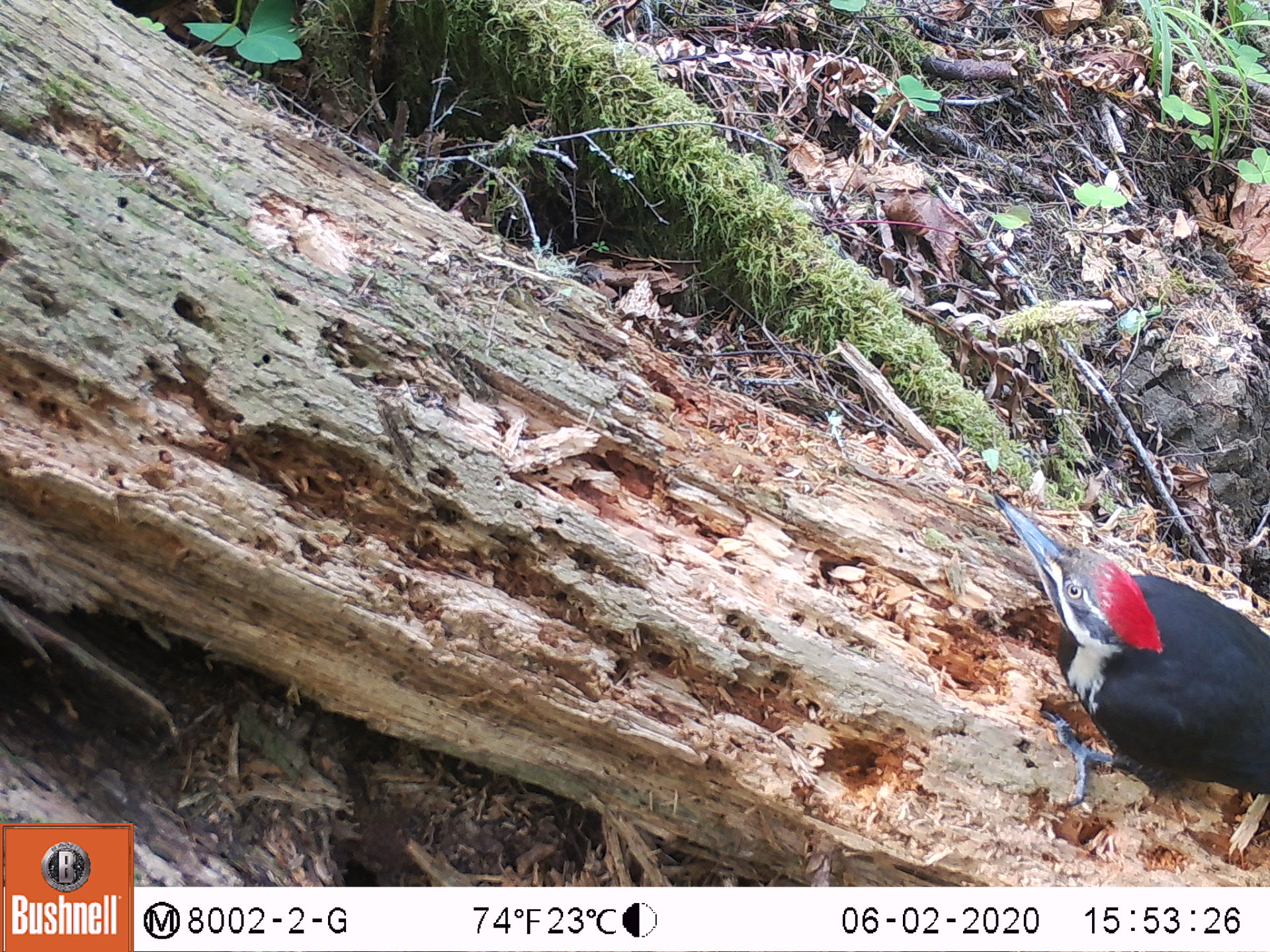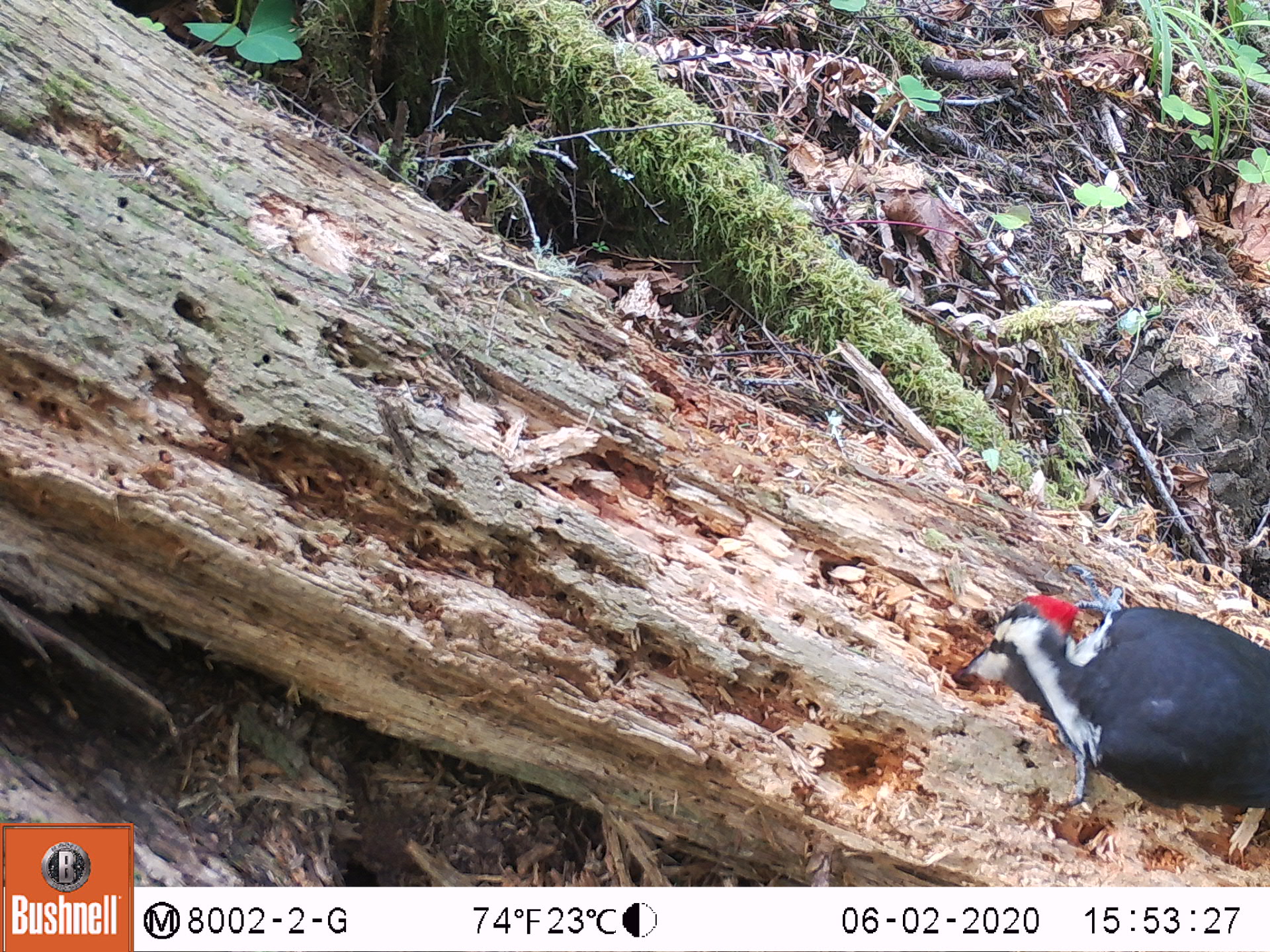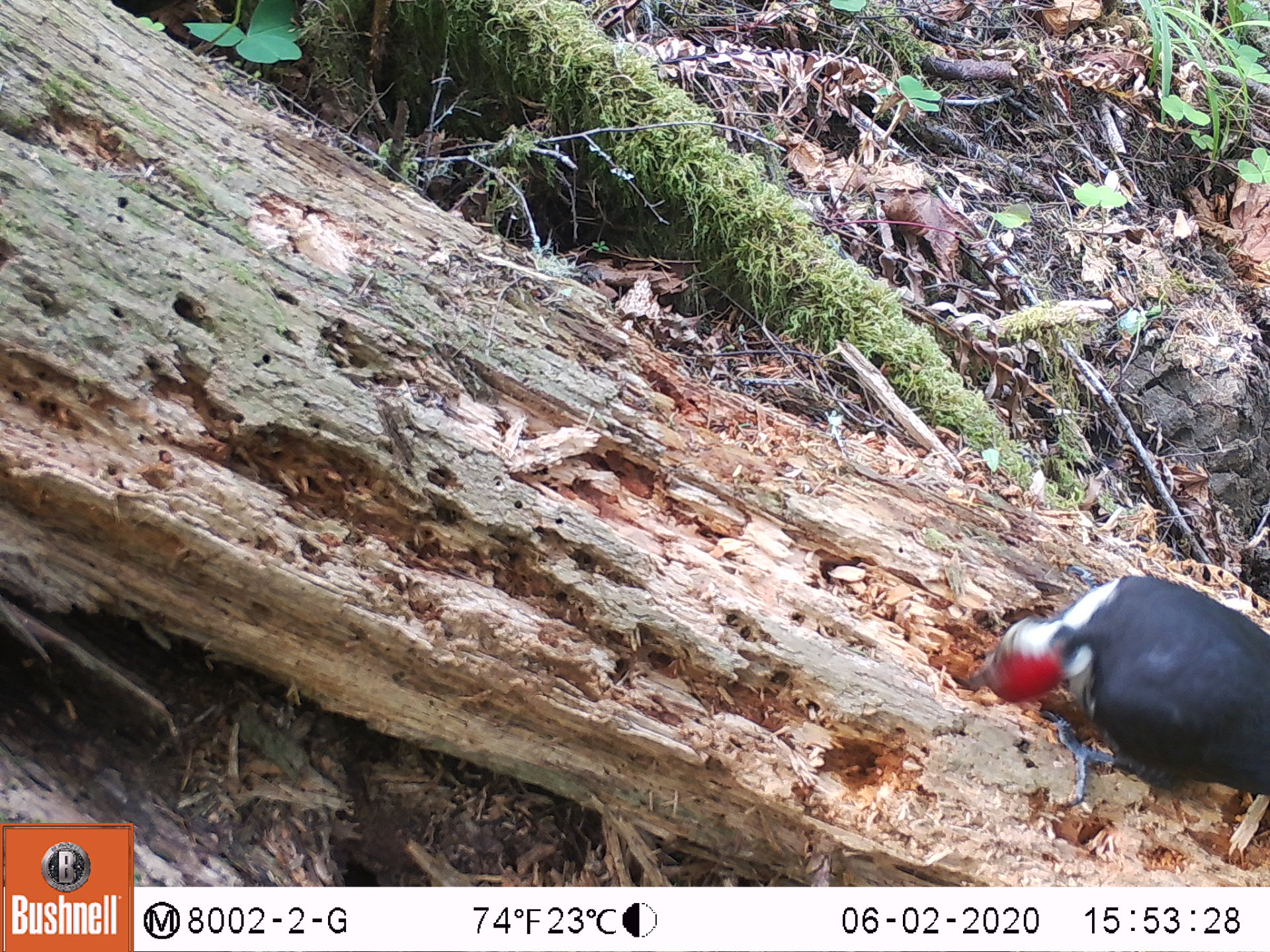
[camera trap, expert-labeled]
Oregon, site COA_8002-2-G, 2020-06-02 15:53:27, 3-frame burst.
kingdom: Animalia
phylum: Chordata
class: Aves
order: Piciformes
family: Picidae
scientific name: Picidae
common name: woodpeckers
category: picidae family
Picidae family (woodpeckers) (Picidae).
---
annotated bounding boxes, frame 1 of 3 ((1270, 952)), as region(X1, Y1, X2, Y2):
picidae family: region(993, 491, 1263, 800)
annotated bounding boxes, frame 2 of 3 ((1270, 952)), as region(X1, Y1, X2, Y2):
picidae family: region(961, 593, 1263, 815)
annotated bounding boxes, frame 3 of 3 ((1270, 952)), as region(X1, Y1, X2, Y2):
picidae family: region(976, 560, 1263, 814)